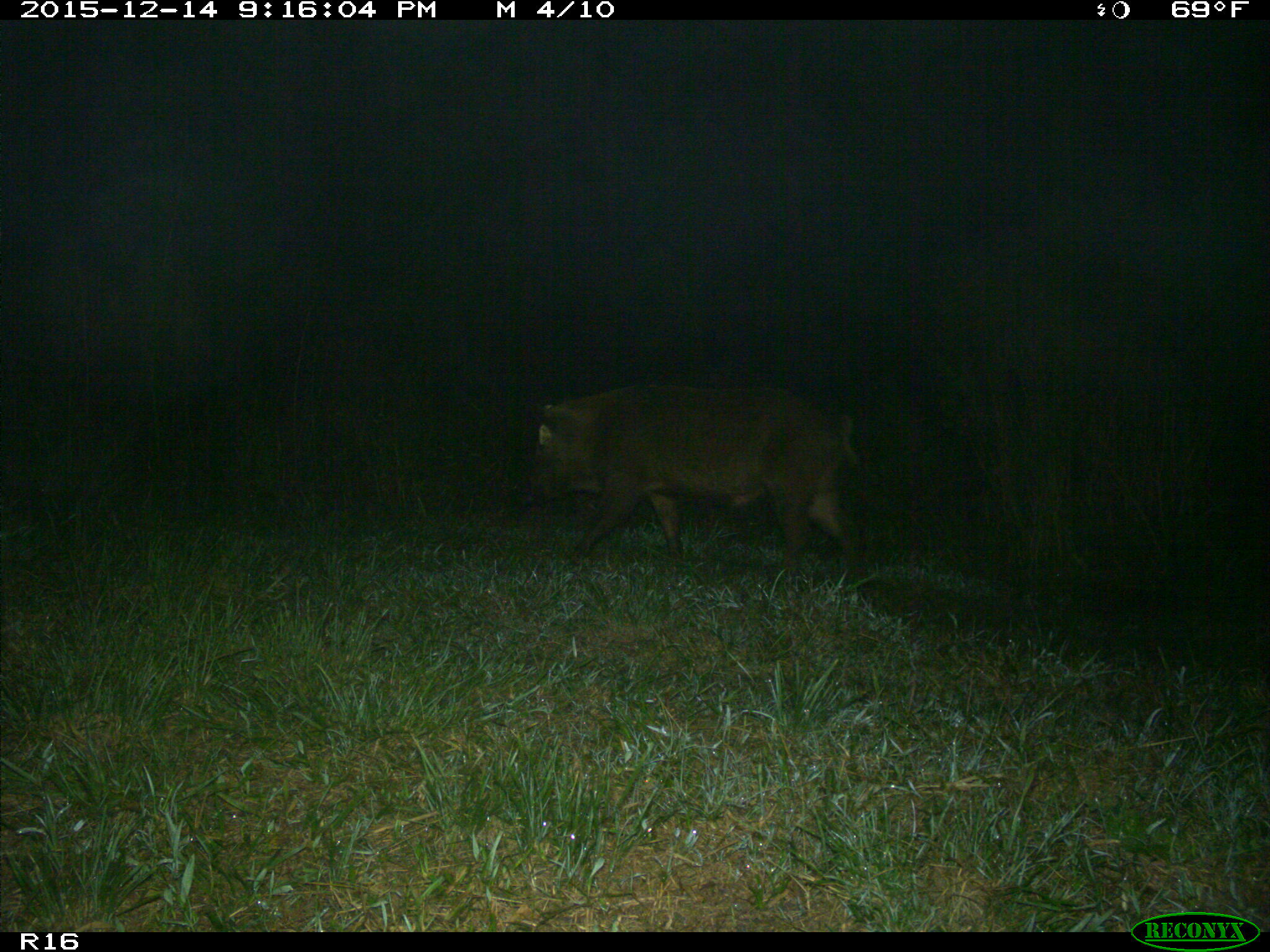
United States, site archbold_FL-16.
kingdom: Animalia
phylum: Chordata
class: Mammalia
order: Artiodactyla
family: Suidae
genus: Sus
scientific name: Sus scrofa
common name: wild boar